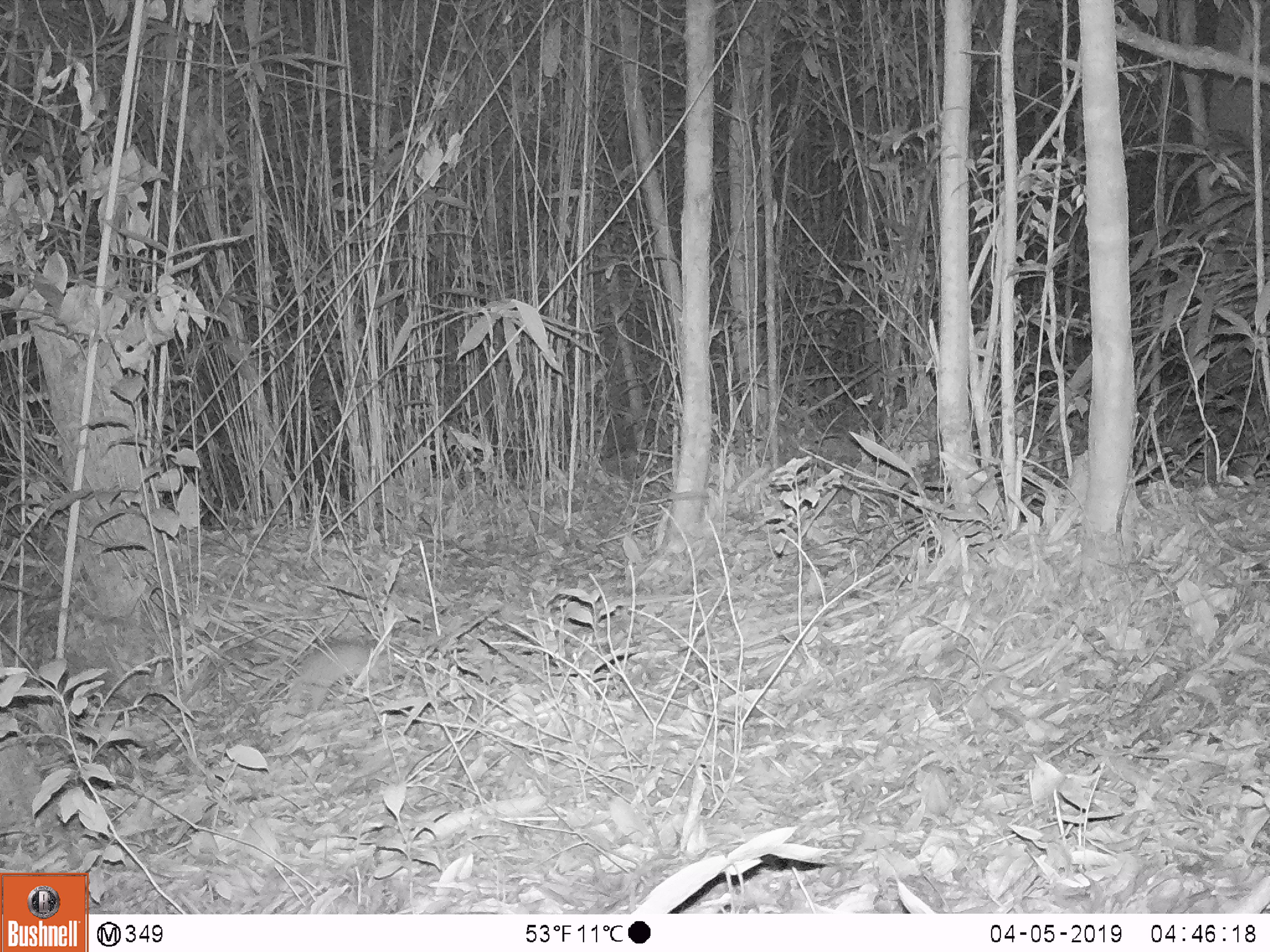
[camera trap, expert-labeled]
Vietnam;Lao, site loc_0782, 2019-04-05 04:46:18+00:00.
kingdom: Animalia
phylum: Chordata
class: Mammalia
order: Rodentia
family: Muridae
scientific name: Muridae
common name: old-world mice and rats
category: unidentified murid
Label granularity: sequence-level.